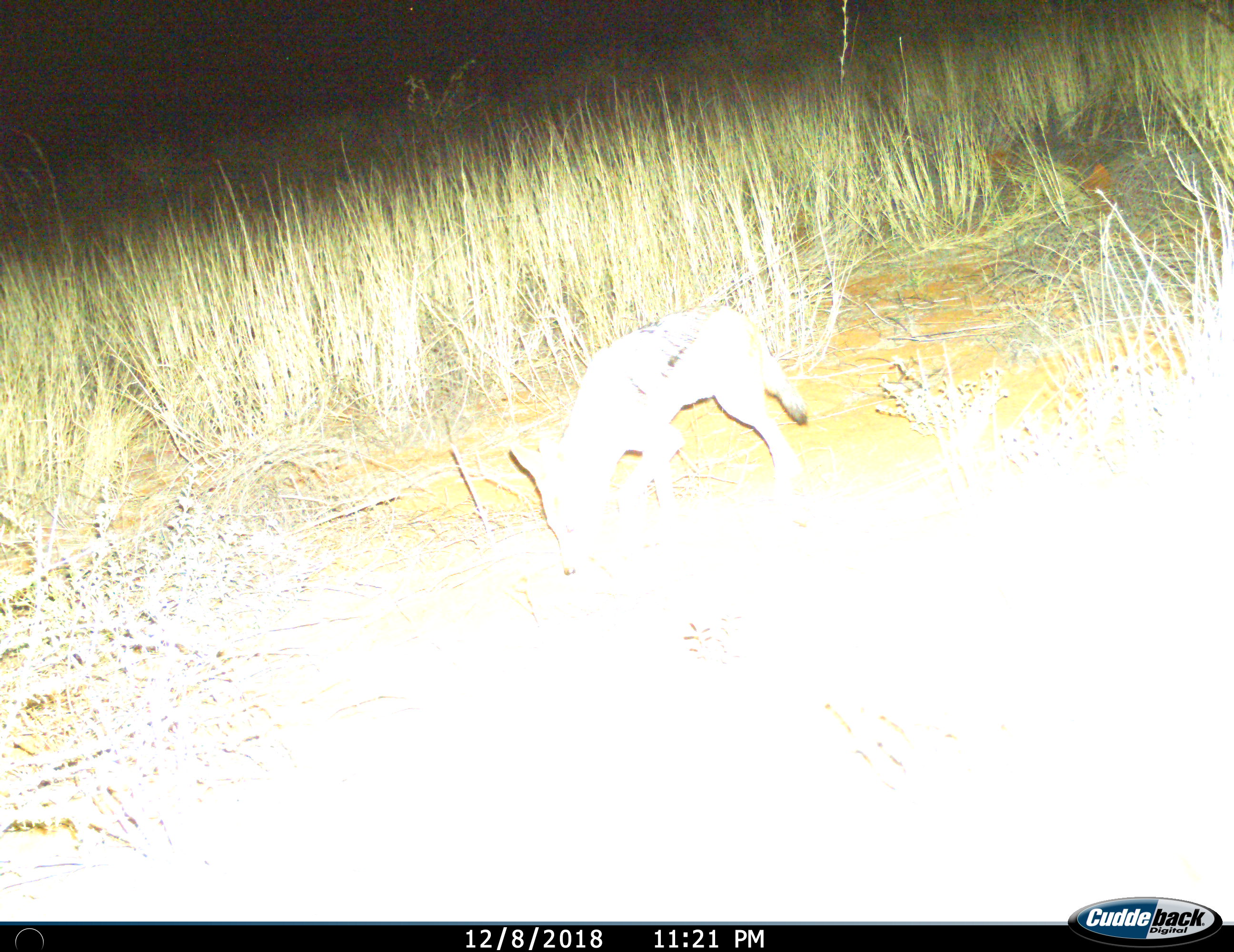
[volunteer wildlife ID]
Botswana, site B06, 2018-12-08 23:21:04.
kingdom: Animalia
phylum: Chordata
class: Mammalia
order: Carnivora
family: Canidae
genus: Lupulella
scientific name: Lupulella mesomelas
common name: black-backed jackal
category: jackalblackbacked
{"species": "jackalblackbacked (black-backed jackal) (Lupulella mesomelas)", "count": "1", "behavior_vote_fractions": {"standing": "25%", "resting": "0%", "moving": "75%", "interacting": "0%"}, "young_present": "0%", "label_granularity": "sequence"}